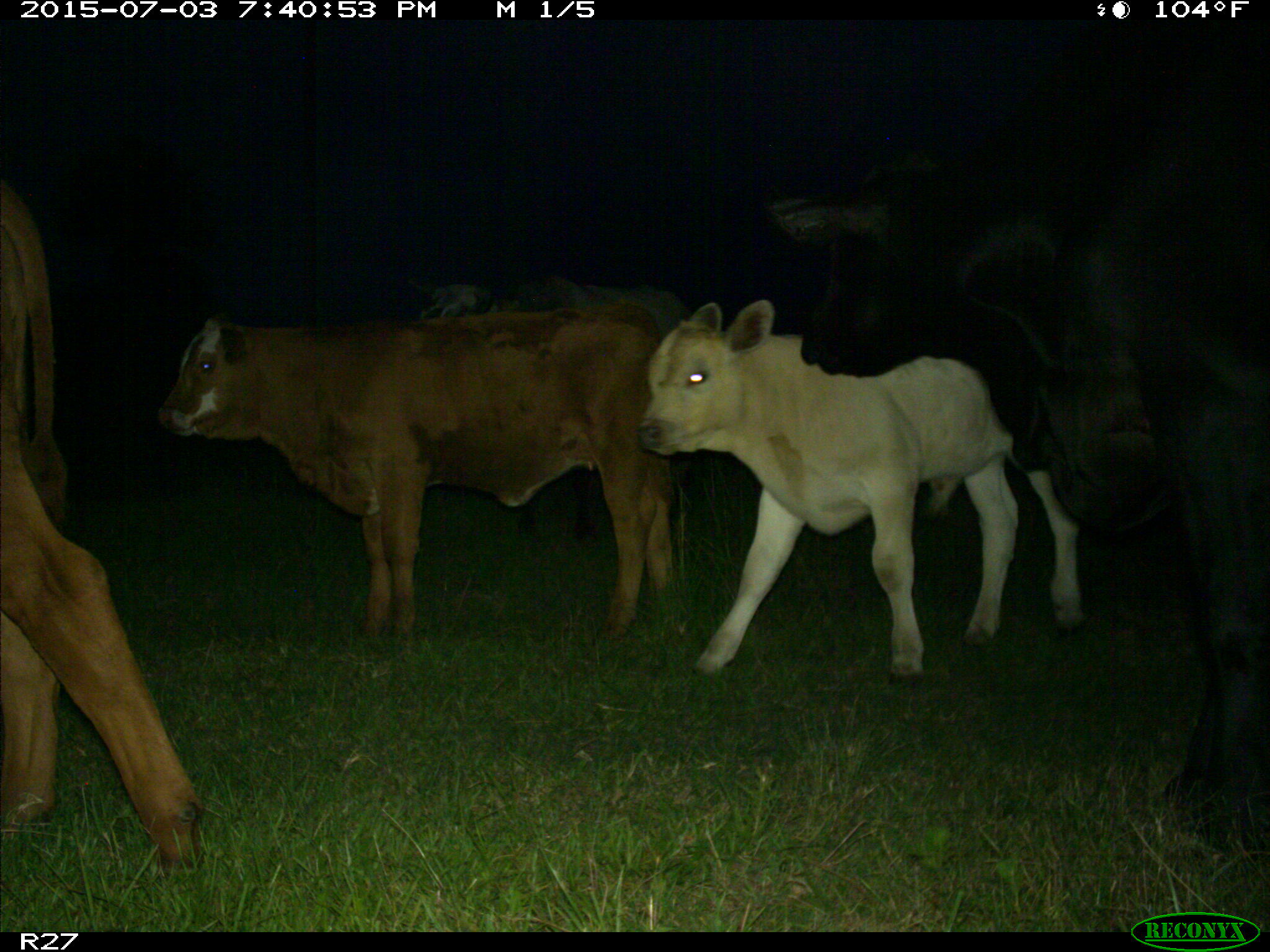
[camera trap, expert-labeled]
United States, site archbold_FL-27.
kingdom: Animalia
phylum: Chordata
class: Mammalia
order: Artiodactyla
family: Bovidae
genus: Bos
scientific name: Bos taurus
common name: domestic cow